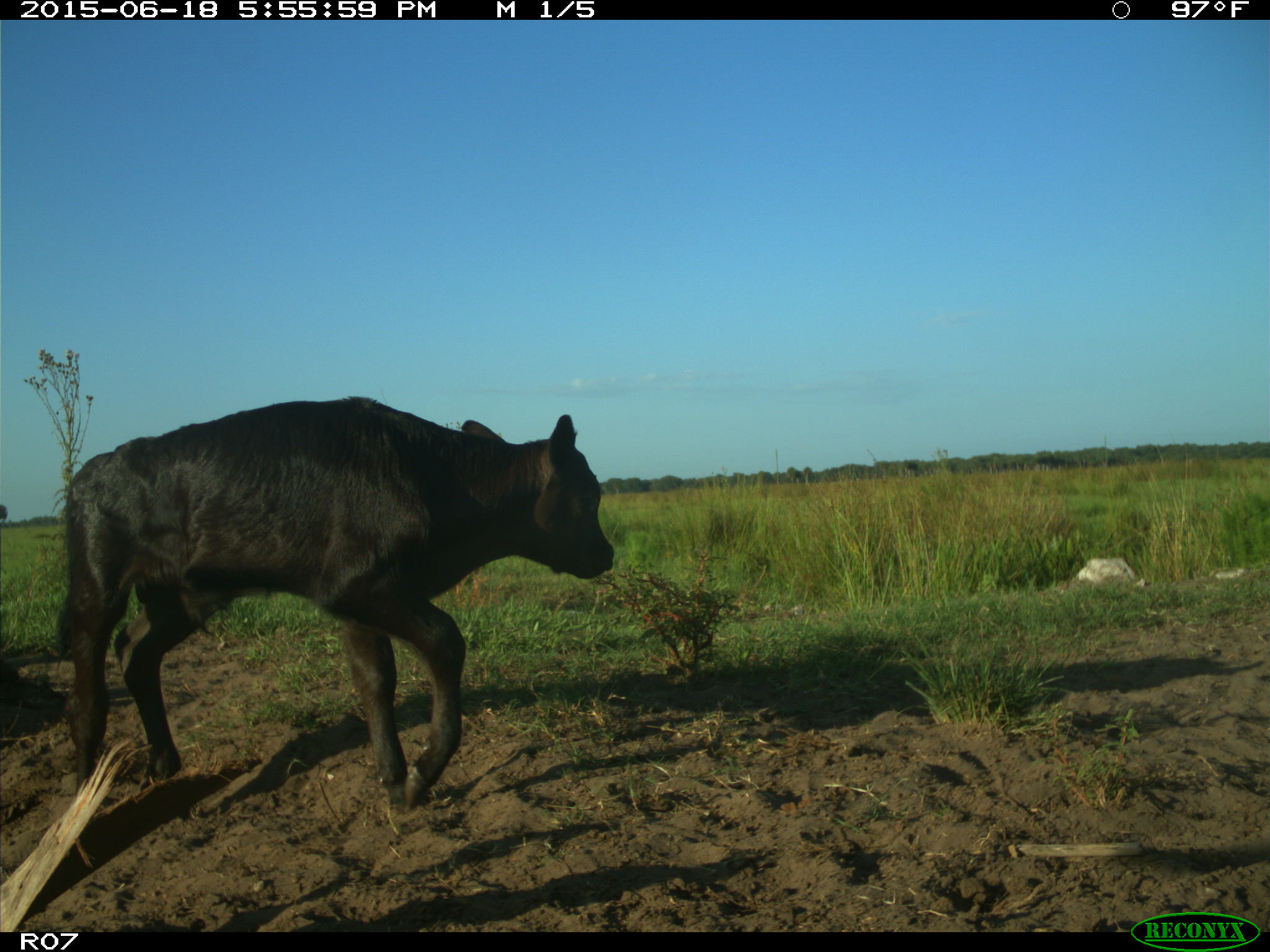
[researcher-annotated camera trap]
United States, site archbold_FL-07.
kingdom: Animalia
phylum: Chordata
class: Mammalia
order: Artiodactyla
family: Bovidae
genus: Bos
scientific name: Bos taurus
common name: domestic cow